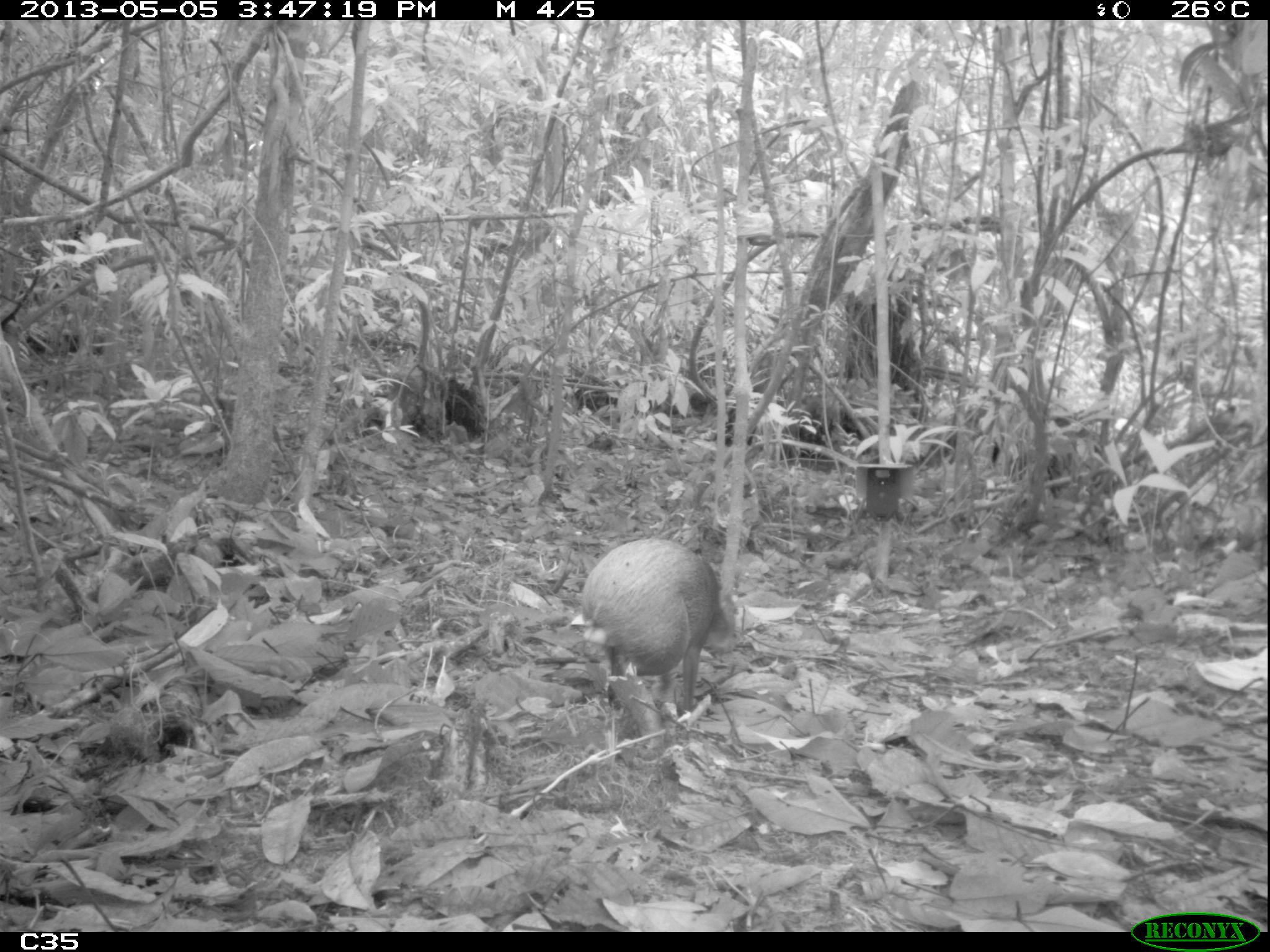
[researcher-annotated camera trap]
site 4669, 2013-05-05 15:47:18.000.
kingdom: Animalia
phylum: Chordata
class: Mammalia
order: Rodentia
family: Dasyproctidae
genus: Dasyprocta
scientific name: Dasyprocta leporina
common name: red-rumped agouti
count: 1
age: adult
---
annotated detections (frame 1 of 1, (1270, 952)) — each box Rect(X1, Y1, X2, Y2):
dasyprocta leporina: Rect(578, 537, 734, 711)